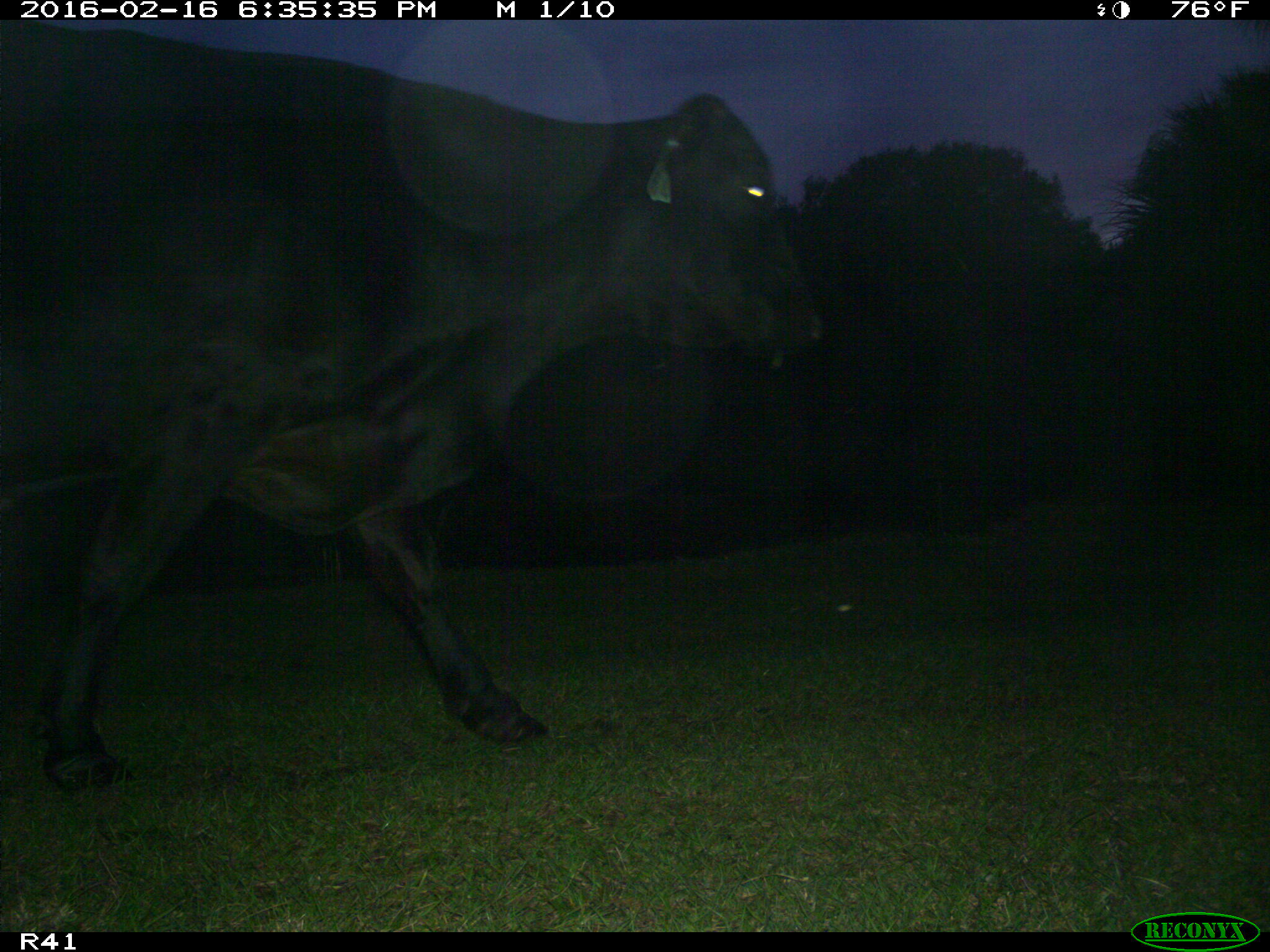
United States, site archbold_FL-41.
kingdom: Animalia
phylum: Chordata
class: Mammalia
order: Artiodactyla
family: Bovidae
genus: Bos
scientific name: Bos taurus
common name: domestic cow